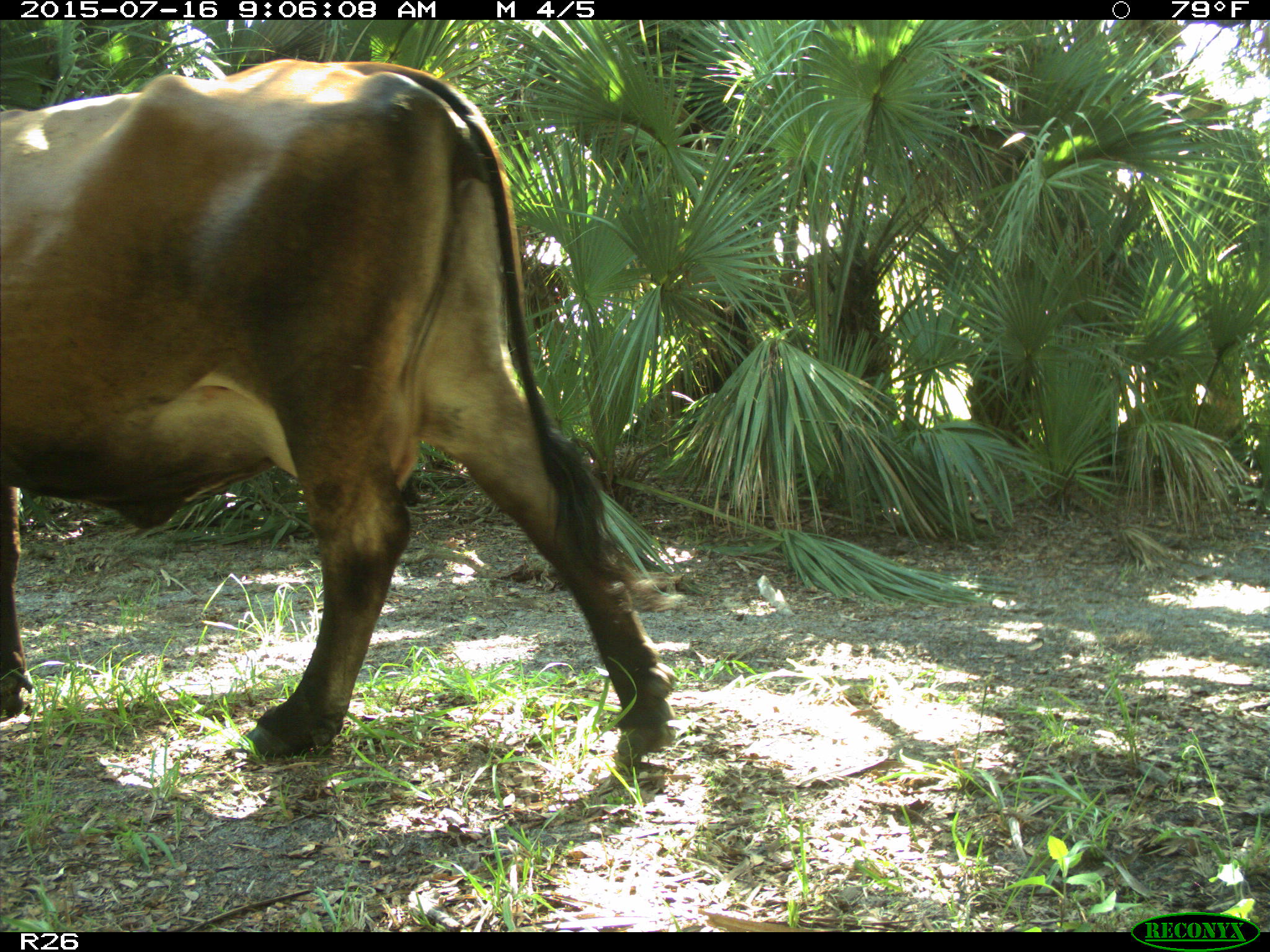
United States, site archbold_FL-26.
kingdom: Animalia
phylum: Chordata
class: Mammalia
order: Artiodactyla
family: Bovidae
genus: Bos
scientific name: Bos taurus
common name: domestic cow